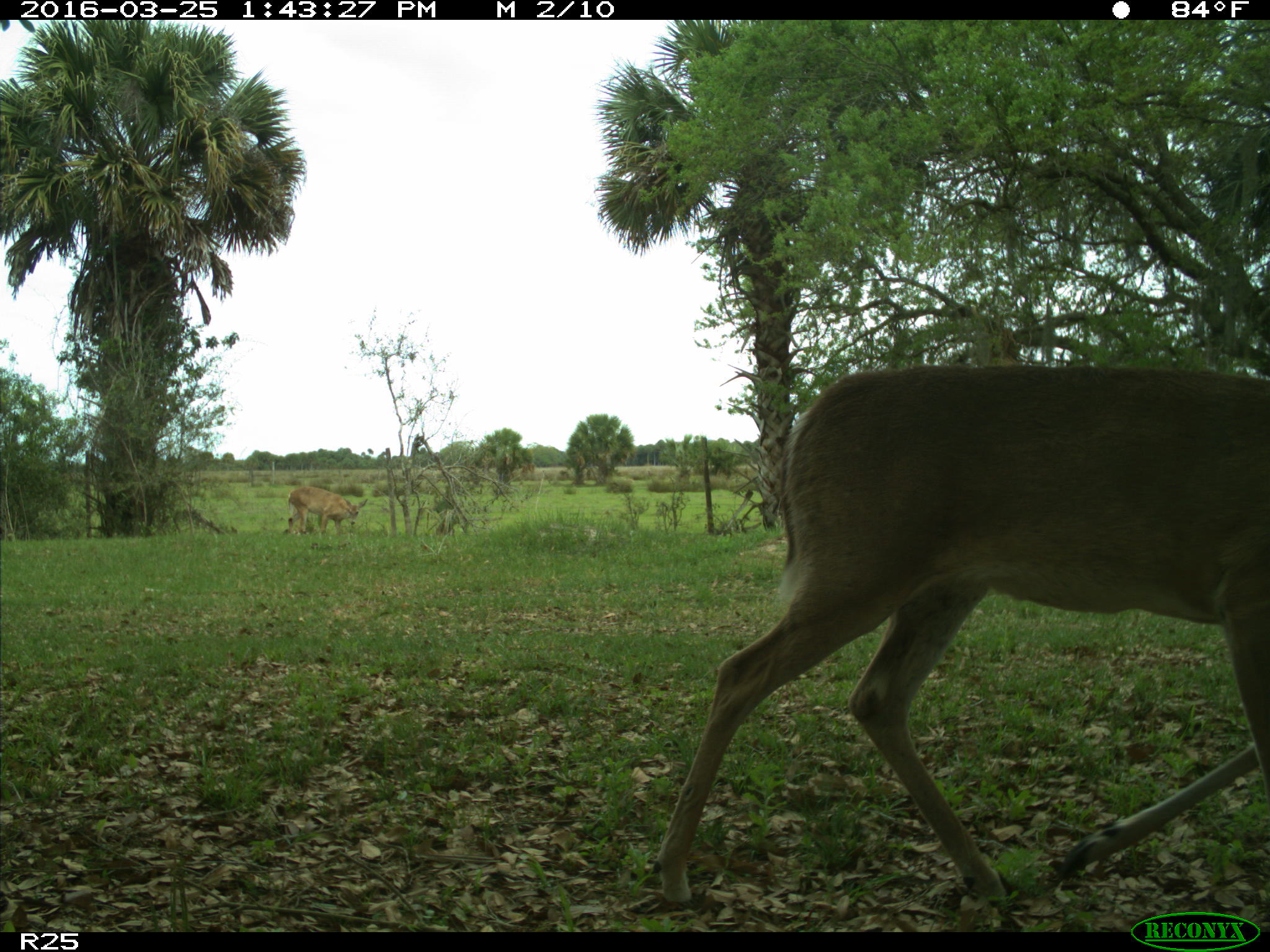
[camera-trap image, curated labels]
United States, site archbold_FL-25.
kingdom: Animalia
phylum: Chordata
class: Mammalia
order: Artiodactyla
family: Cervidae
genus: Odocoileus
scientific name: Odocoileus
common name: deer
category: unidentified deer